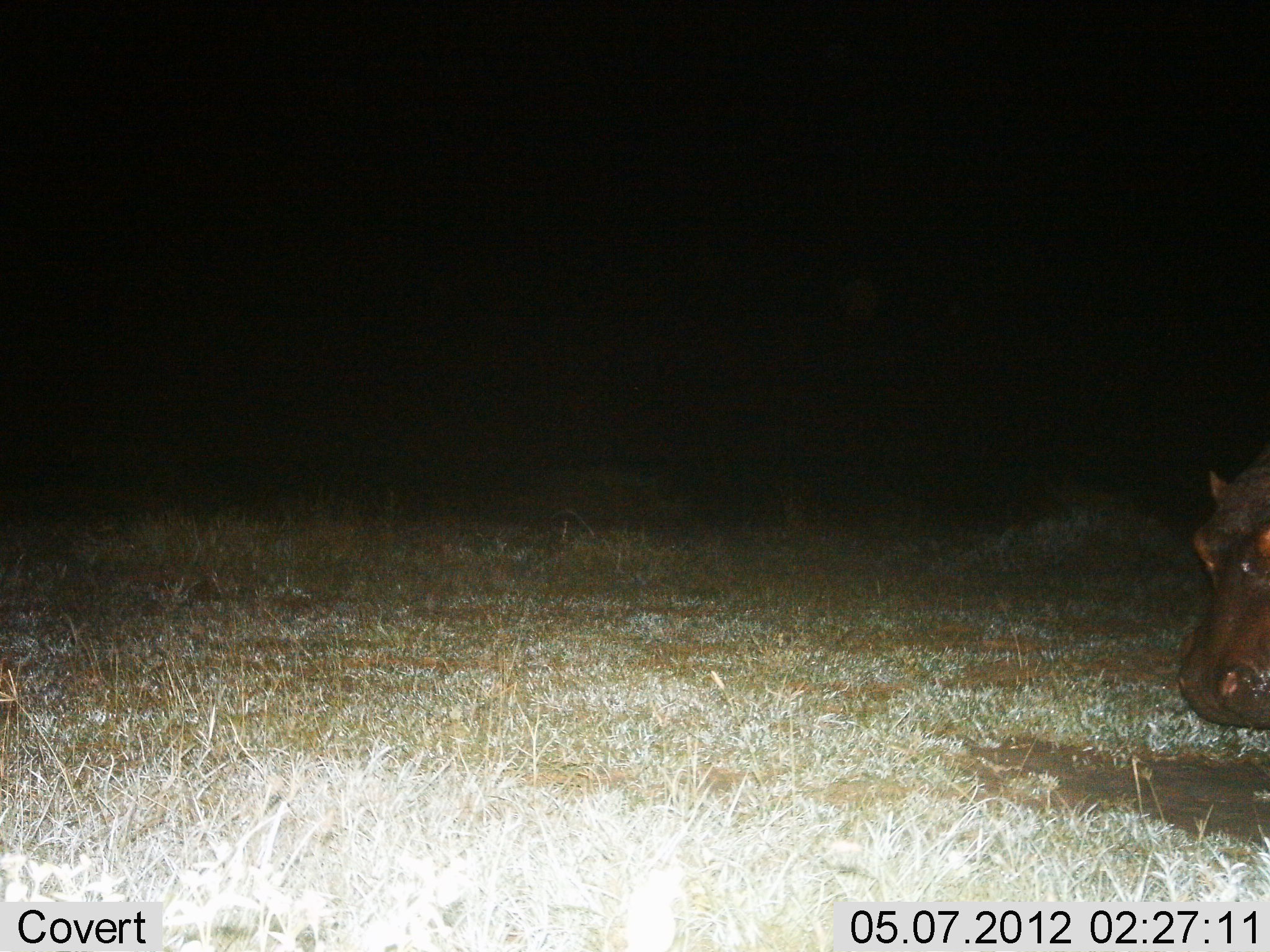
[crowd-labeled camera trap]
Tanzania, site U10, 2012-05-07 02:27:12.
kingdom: Animalia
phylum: Chordata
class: Mammalia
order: Artiodactyla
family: Hippopotamidae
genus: Hippopotamus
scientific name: Hippopotamus amphibius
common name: hippopotamus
Hippopotamus (Hippopotamus amphibius), count 1. Behavior (volunteer vote fractions): standing 50%, resting 0%, moving 50%, interacting 0%. Young present (vote fraction): 0%. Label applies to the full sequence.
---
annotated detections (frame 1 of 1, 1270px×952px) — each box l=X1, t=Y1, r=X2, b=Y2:
animal: l=1177, t=446, r=1270, b=728